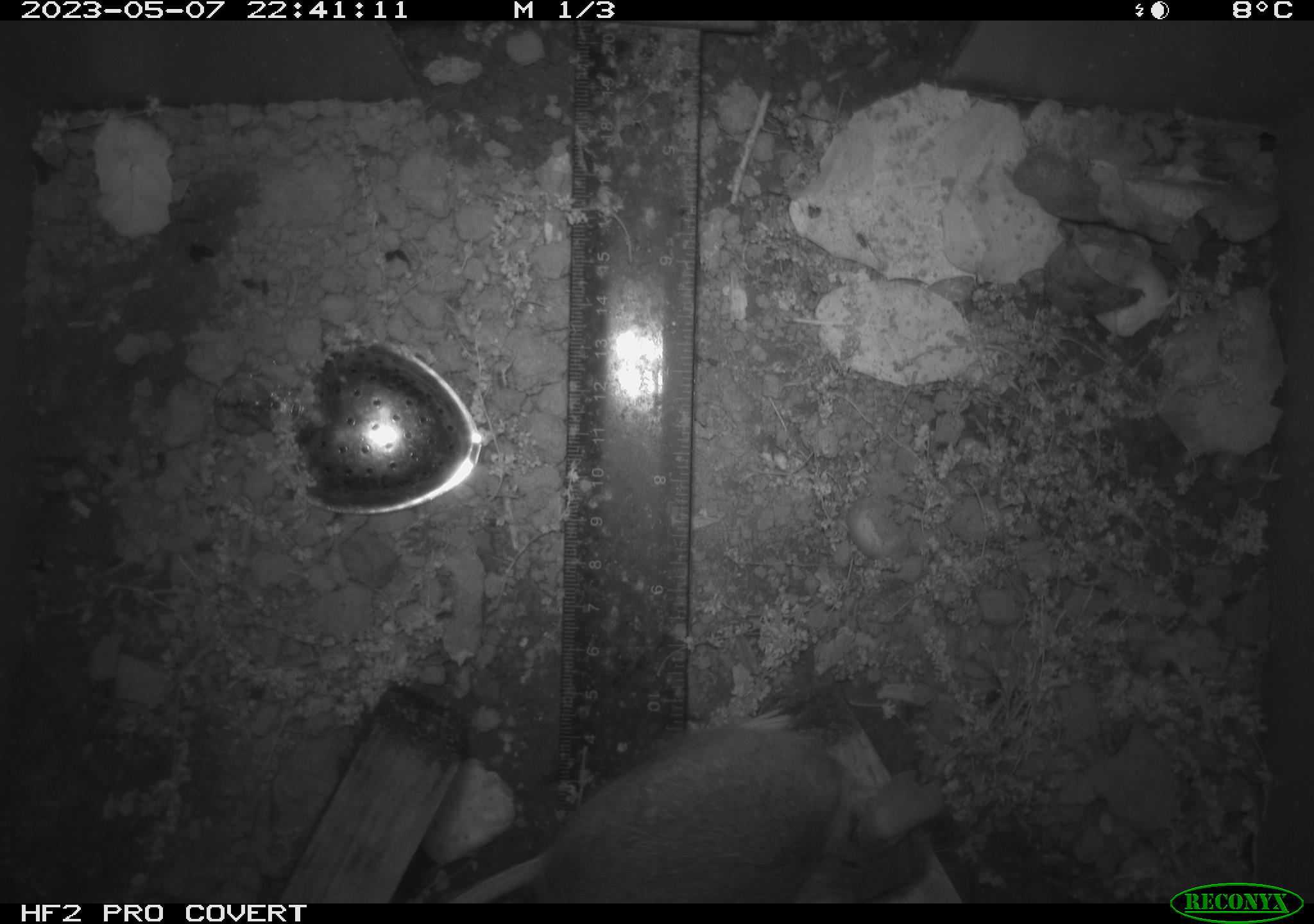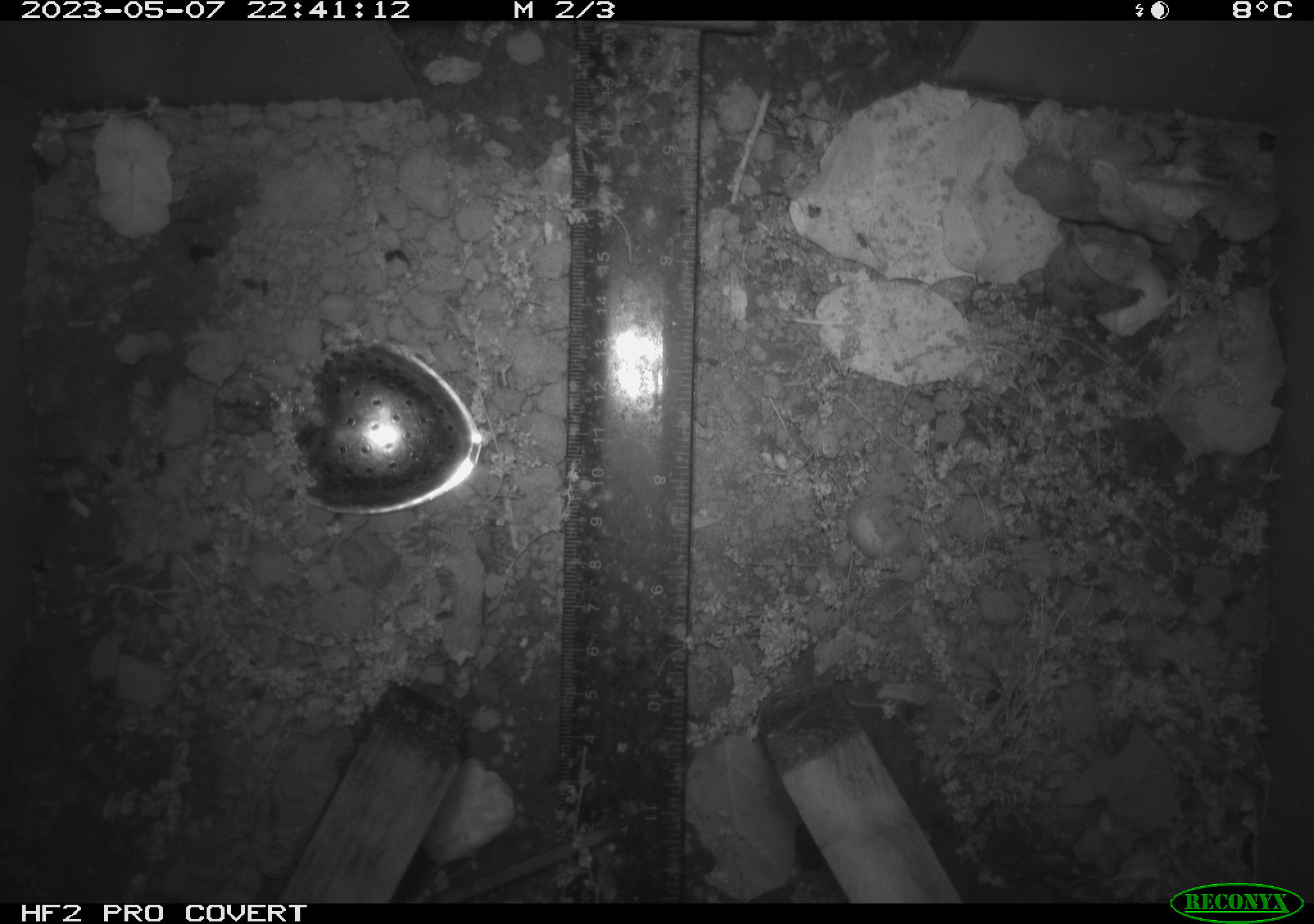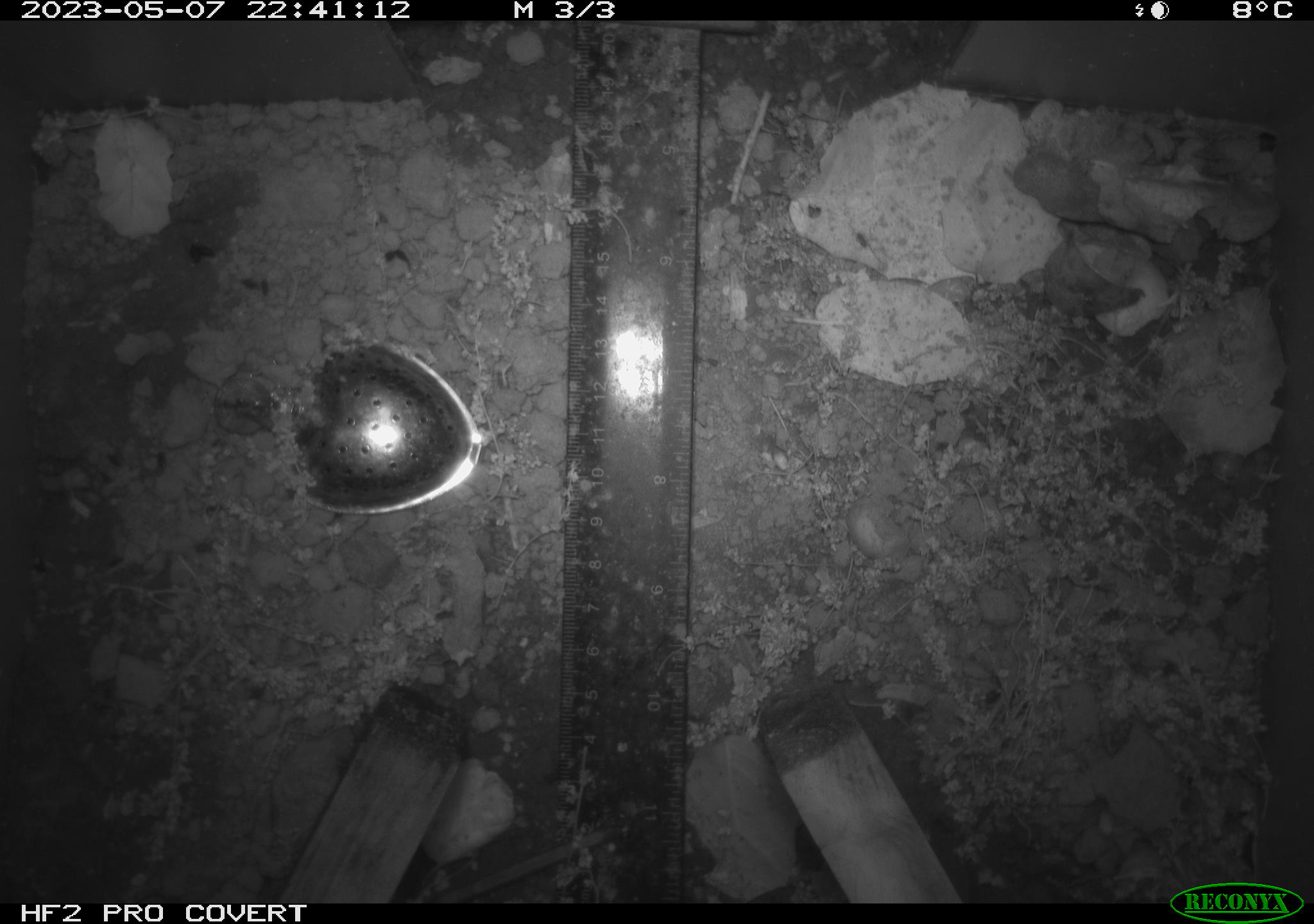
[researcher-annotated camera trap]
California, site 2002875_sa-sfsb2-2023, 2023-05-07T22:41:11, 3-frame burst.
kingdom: Animalia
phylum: Chordata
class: Mammalia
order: Rodentia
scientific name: Rodentia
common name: mouse species